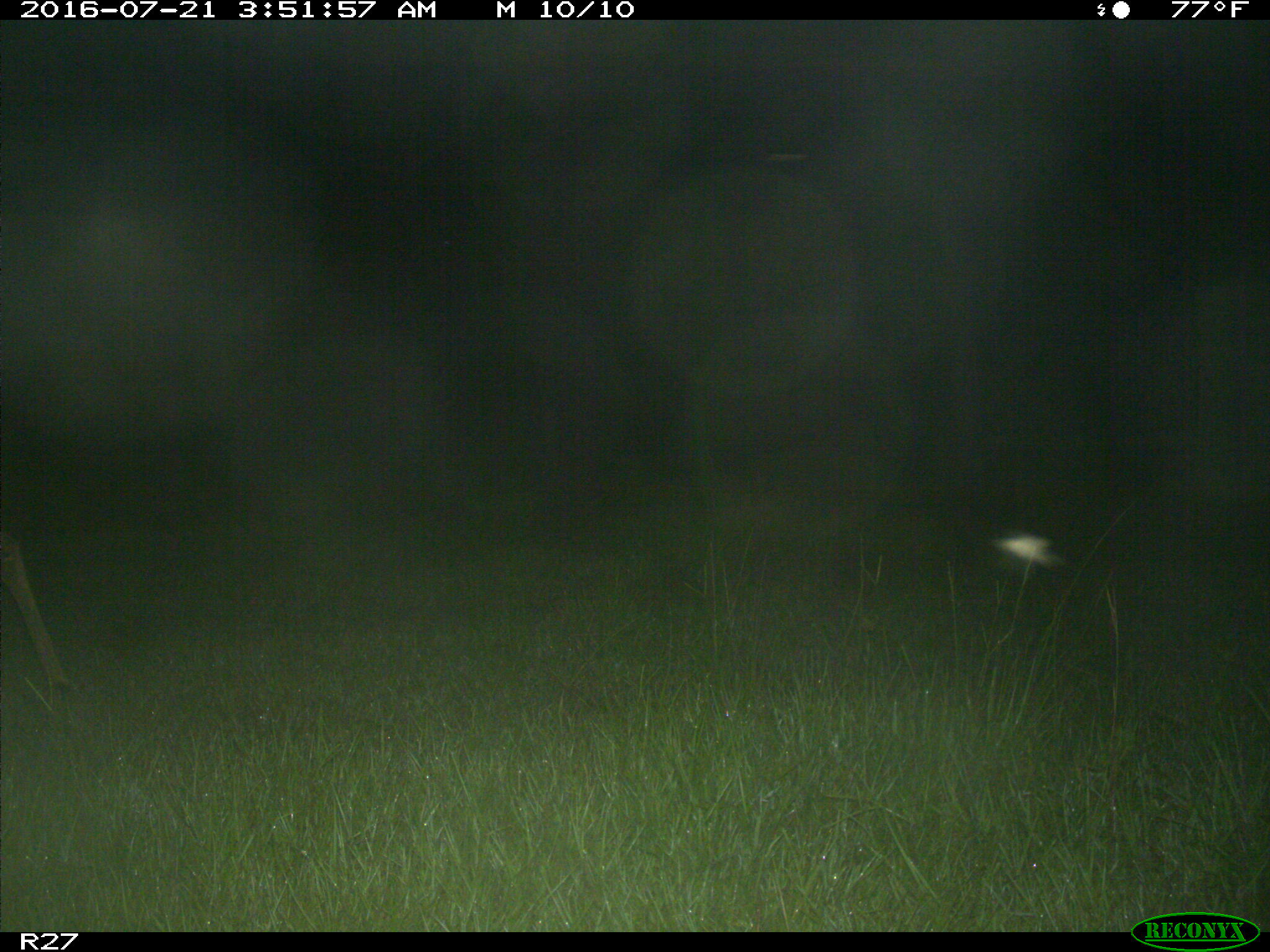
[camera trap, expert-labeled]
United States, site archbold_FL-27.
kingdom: Animalia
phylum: Chordata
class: Mammalia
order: Artiodactyla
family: Cervidae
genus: Odocoileus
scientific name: Odocoileus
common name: deer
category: unidentified deer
Unidentified deer (deer) (Odocoileus).